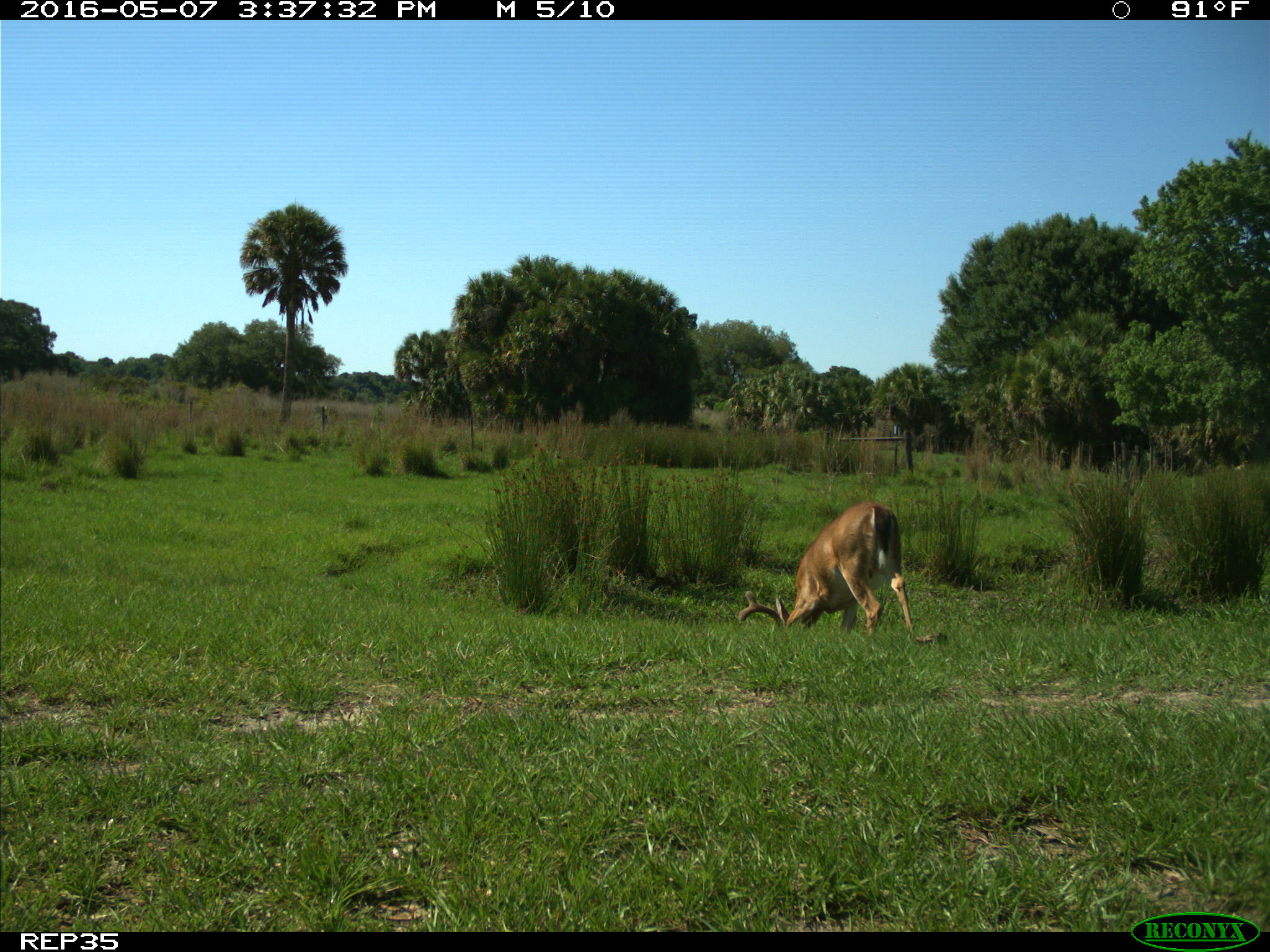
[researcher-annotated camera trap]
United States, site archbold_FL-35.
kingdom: Animalia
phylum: Chordata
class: Mammalia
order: Artiodactyla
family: Cervidae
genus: Odocoileus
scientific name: Odocoileus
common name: deer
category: unidentified deer